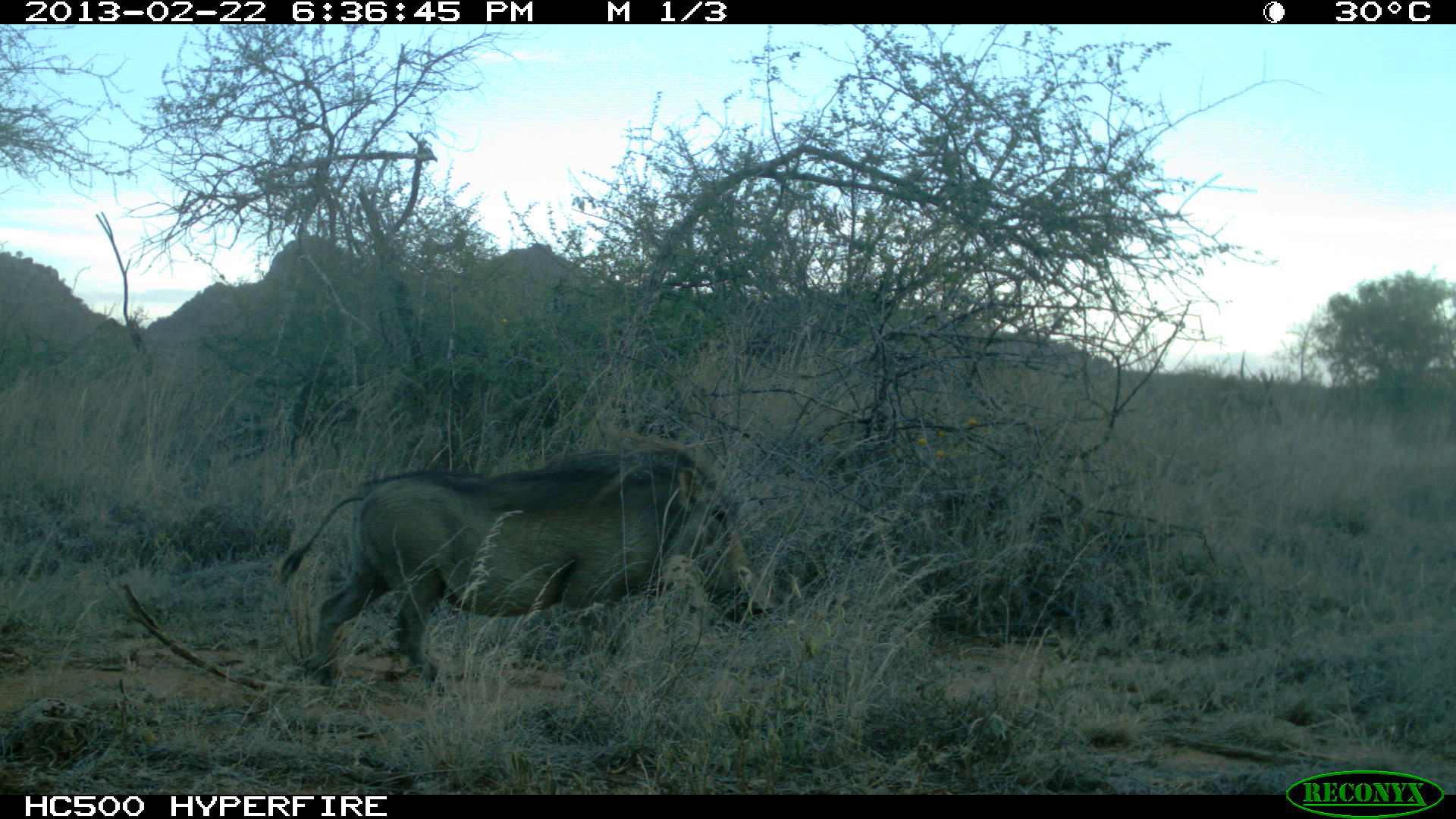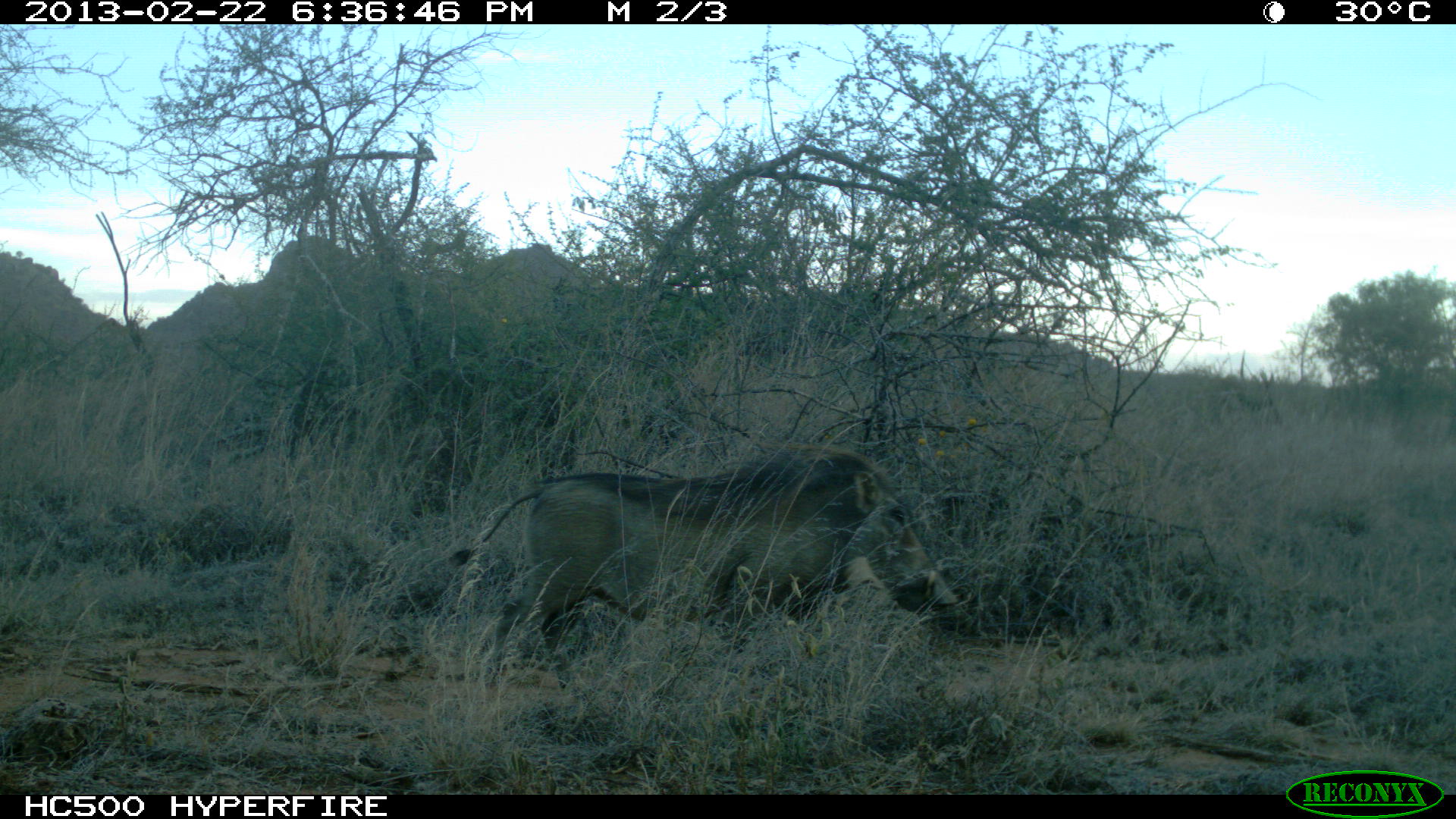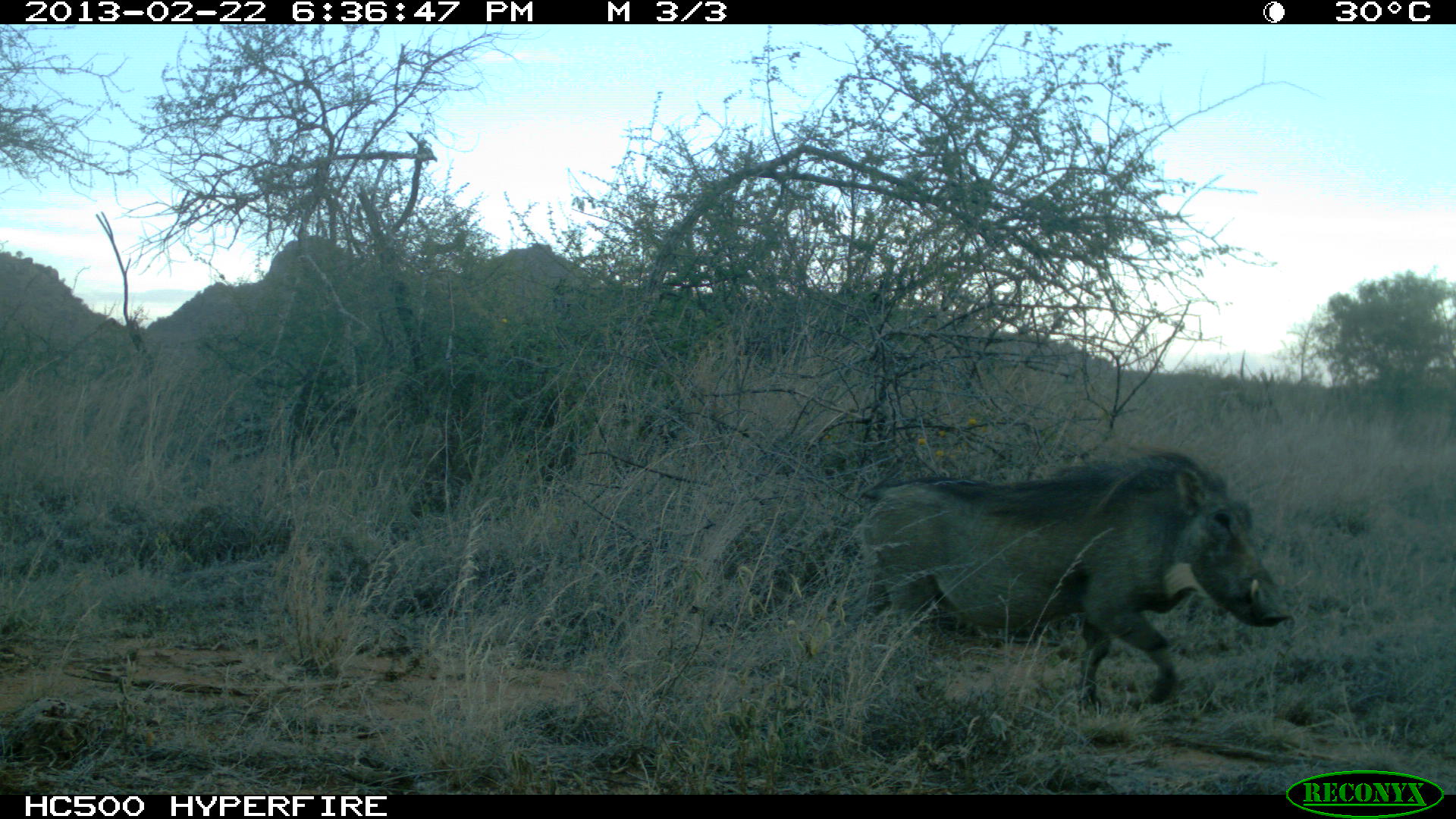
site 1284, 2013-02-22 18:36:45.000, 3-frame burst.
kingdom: Animalia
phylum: Chordata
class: Mammalia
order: Artiodactyla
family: Suidae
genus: Phacochoerus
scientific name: Phacochoerus africanus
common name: common warthog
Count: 1.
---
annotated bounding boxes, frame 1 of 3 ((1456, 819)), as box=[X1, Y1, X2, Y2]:
phacochoerus africanus: box=[271, 441, 763, 698]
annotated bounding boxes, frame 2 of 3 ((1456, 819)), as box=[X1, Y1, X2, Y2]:
phacochoerus africanus: box=[442, 439, 961, 692]